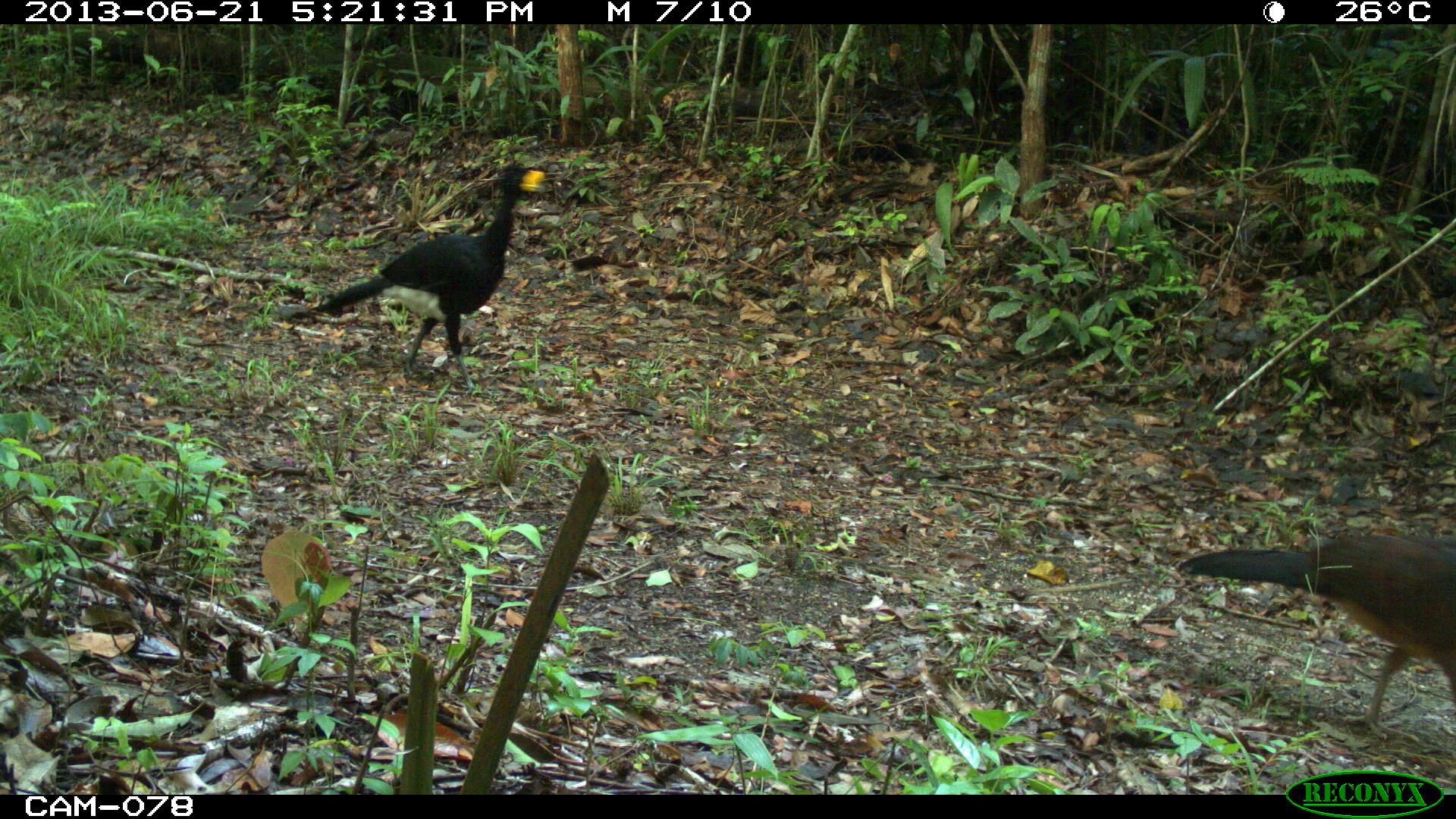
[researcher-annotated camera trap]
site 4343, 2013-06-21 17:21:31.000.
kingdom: Animalia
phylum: Chordata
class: Aves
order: Galliformes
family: Cracidae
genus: Crax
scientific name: Crax rubra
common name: great curassow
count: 2